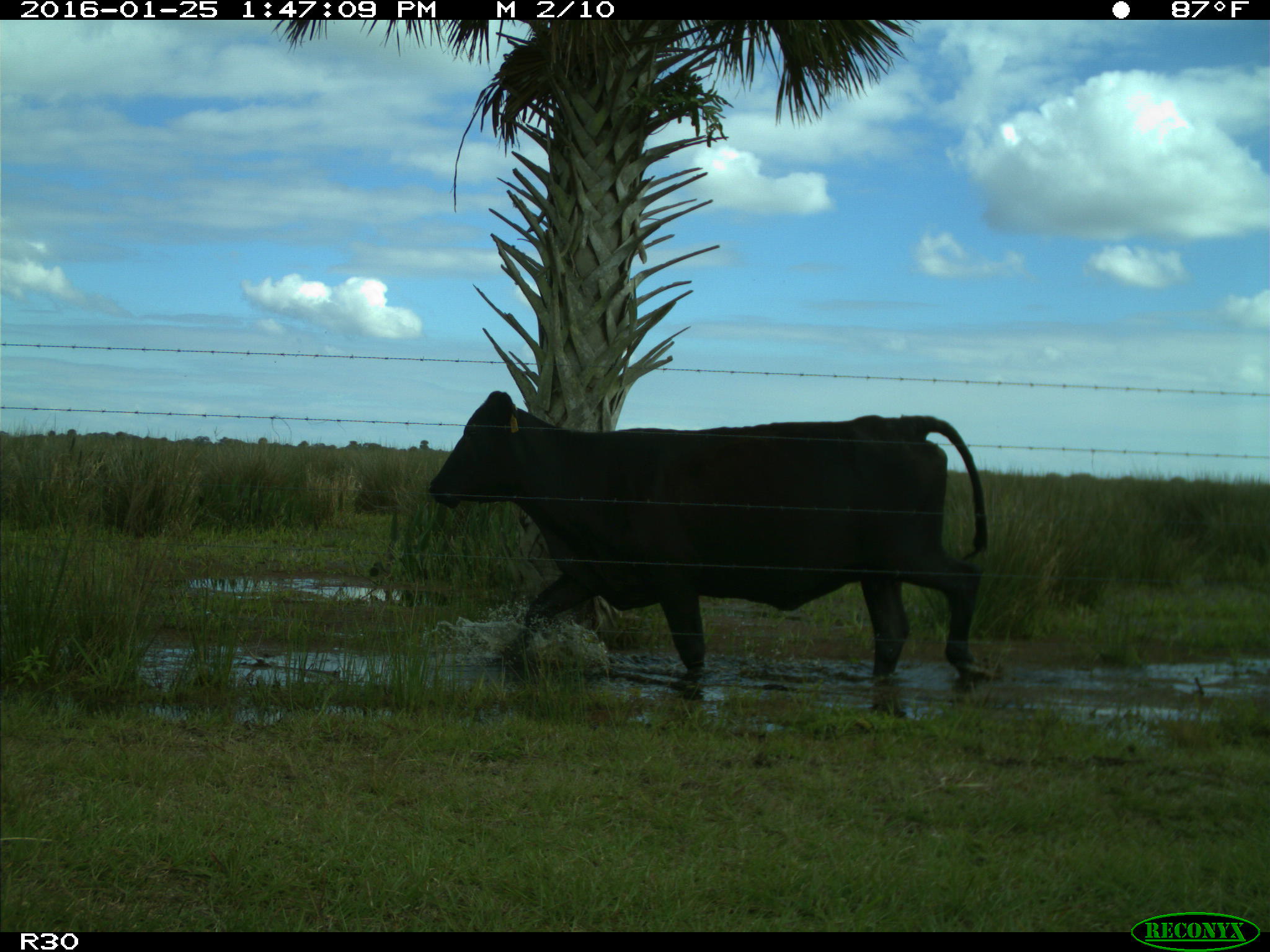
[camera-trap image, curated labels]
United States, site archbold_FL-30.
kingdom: Animalia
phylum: Chordata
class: Mammalia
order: Artiodactyla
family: Bovidae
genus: Bos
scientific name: Bos taurus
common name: domestic cow